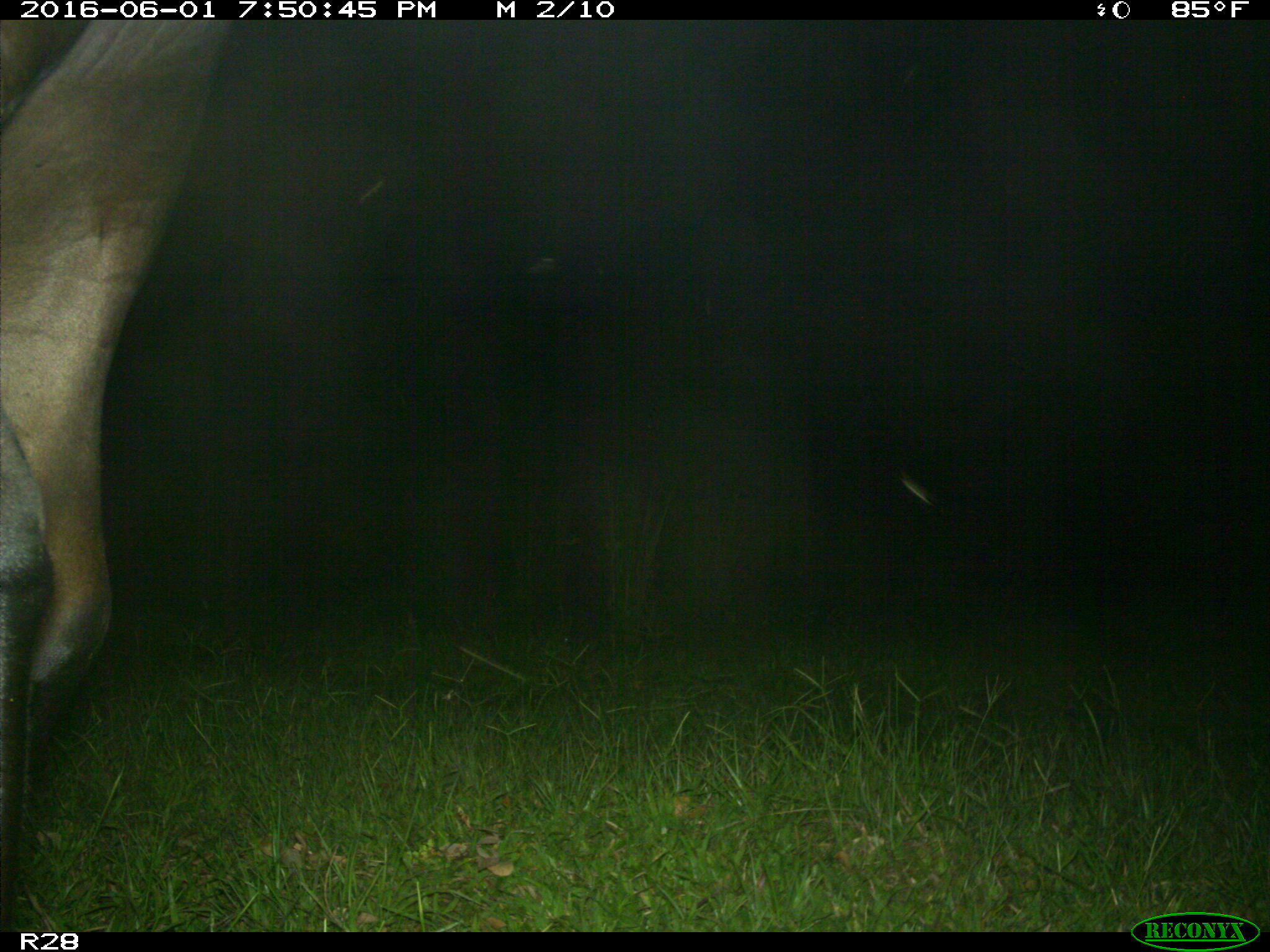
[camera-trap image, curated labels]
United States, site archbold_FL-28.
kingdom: Animalia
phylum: Chordata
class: Mammalia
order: Artiodactyla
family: Bovidae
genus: Bos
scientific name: Bos taurus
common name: domestic cow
Bos taurus (domestic cow).